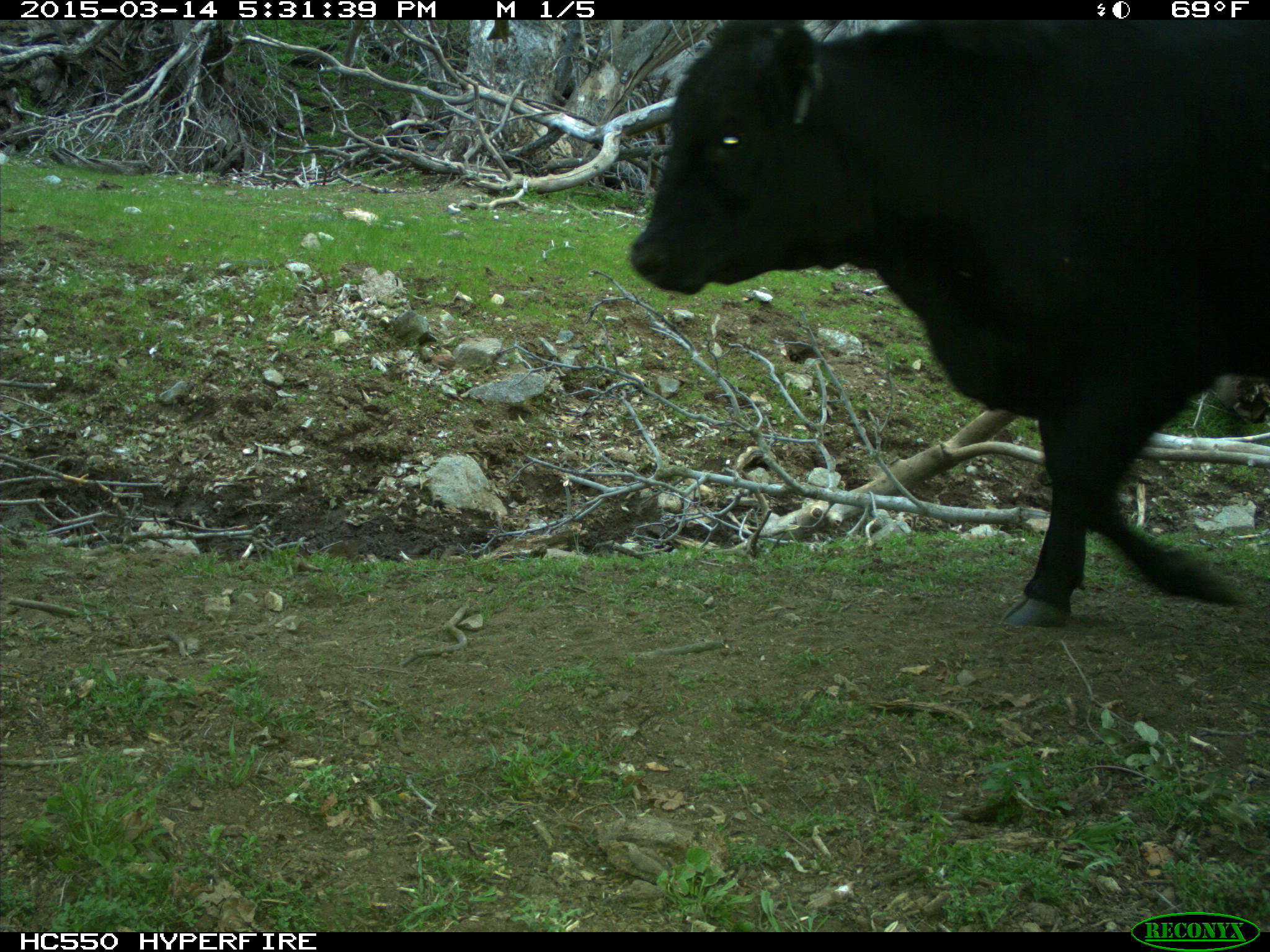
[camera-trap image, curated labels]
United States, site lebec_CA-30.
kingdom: Animalia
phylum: Chordata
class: Mammalia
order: Artiodactyla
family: Bovidae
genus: Bos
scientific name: Bos taurus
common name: domestic cow